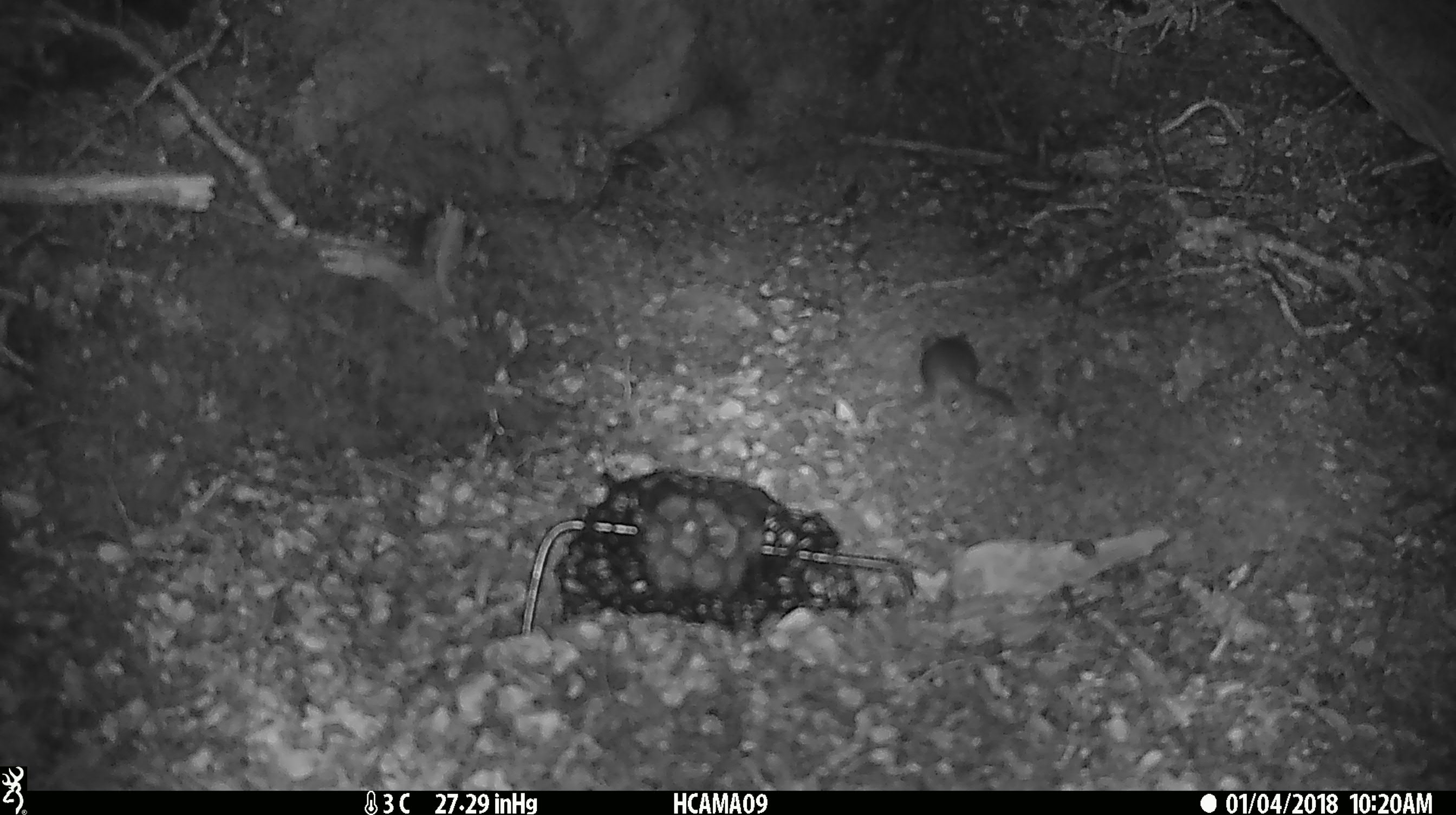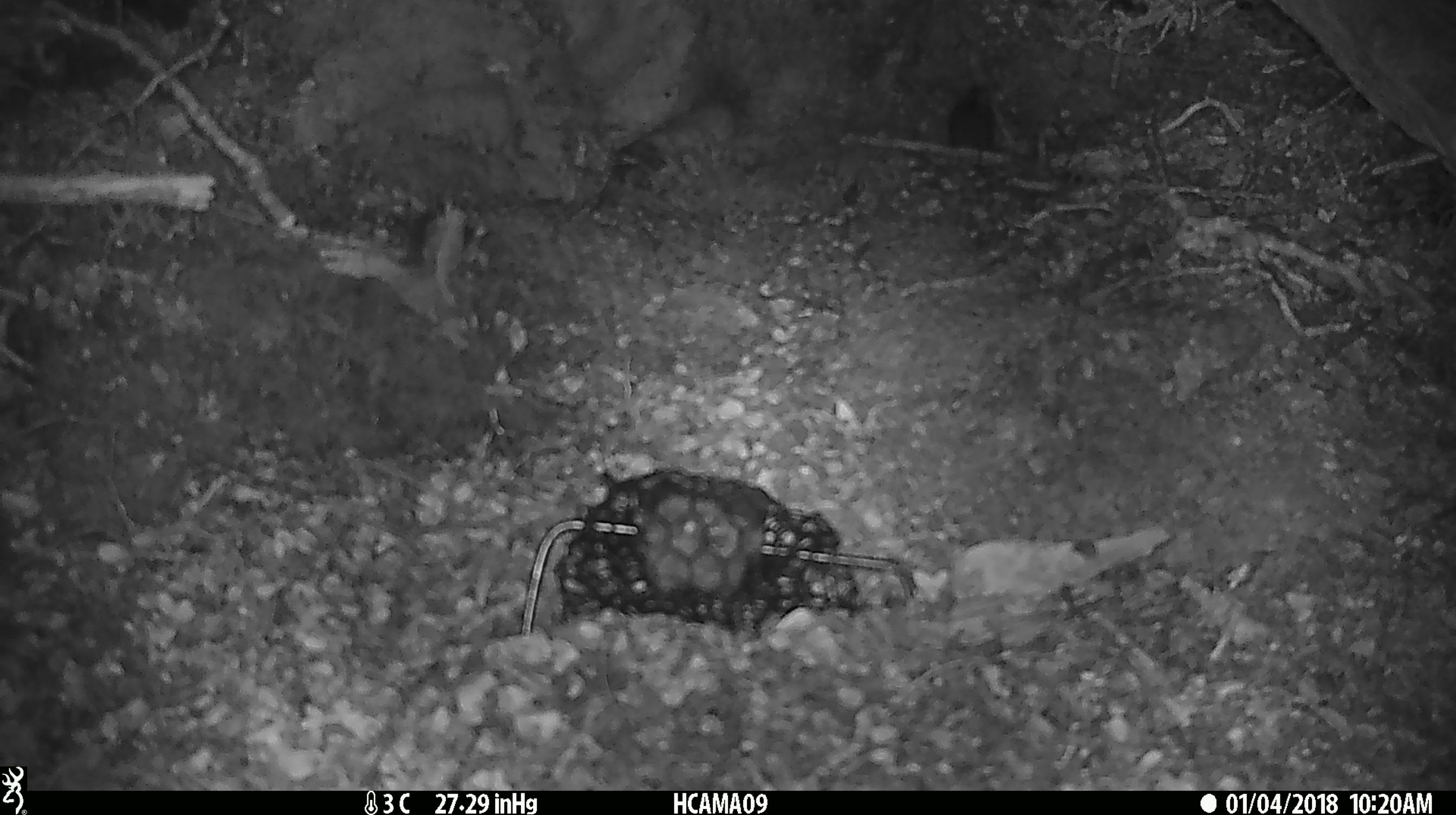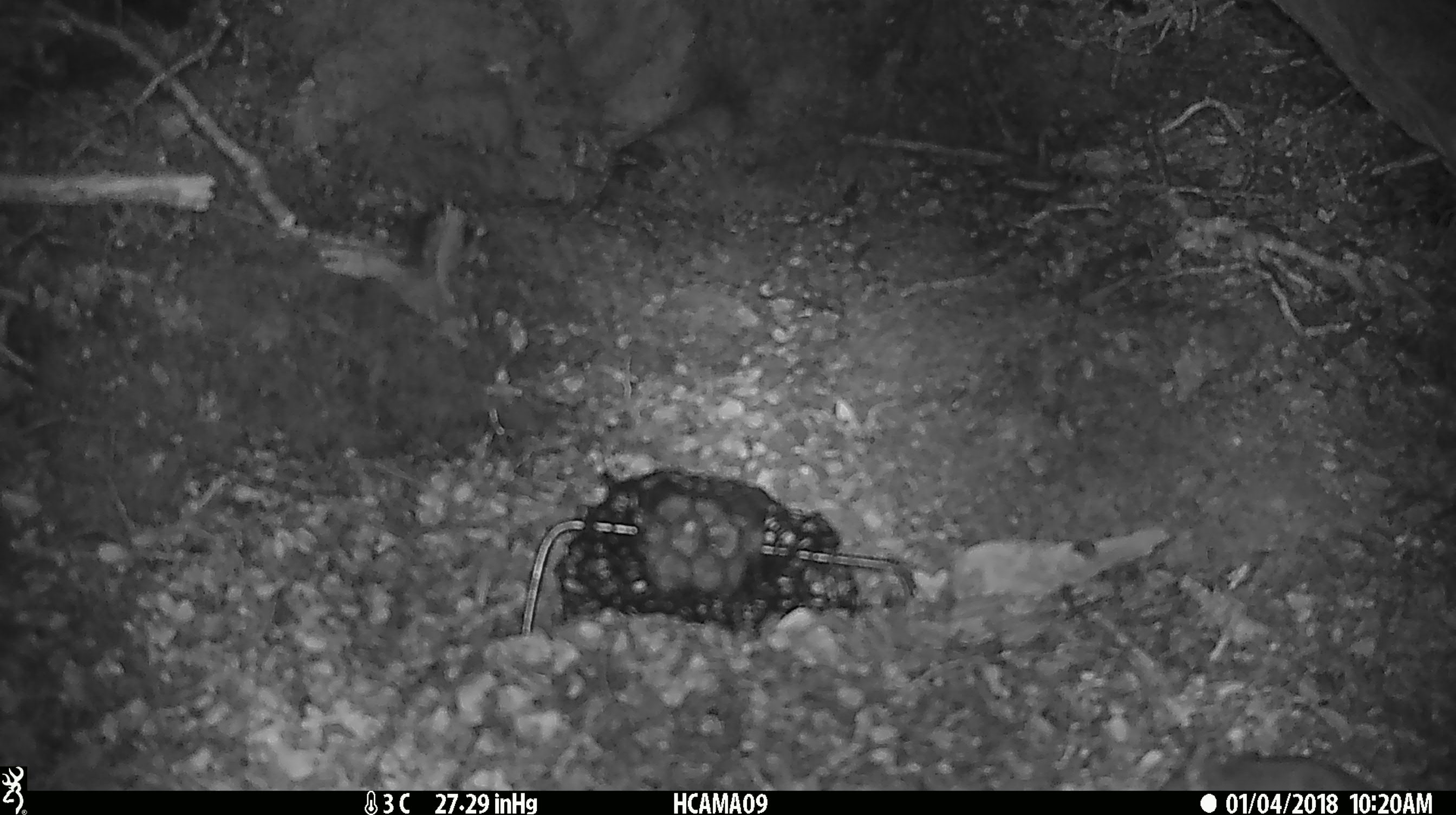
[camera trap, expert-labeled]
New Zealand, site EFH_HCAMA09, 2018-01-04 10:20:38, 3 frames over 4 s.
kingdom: Animalia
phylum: Chordata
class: Mammalia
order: Rodentia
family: Muridae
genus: Rattus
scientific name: Rattus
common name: rat